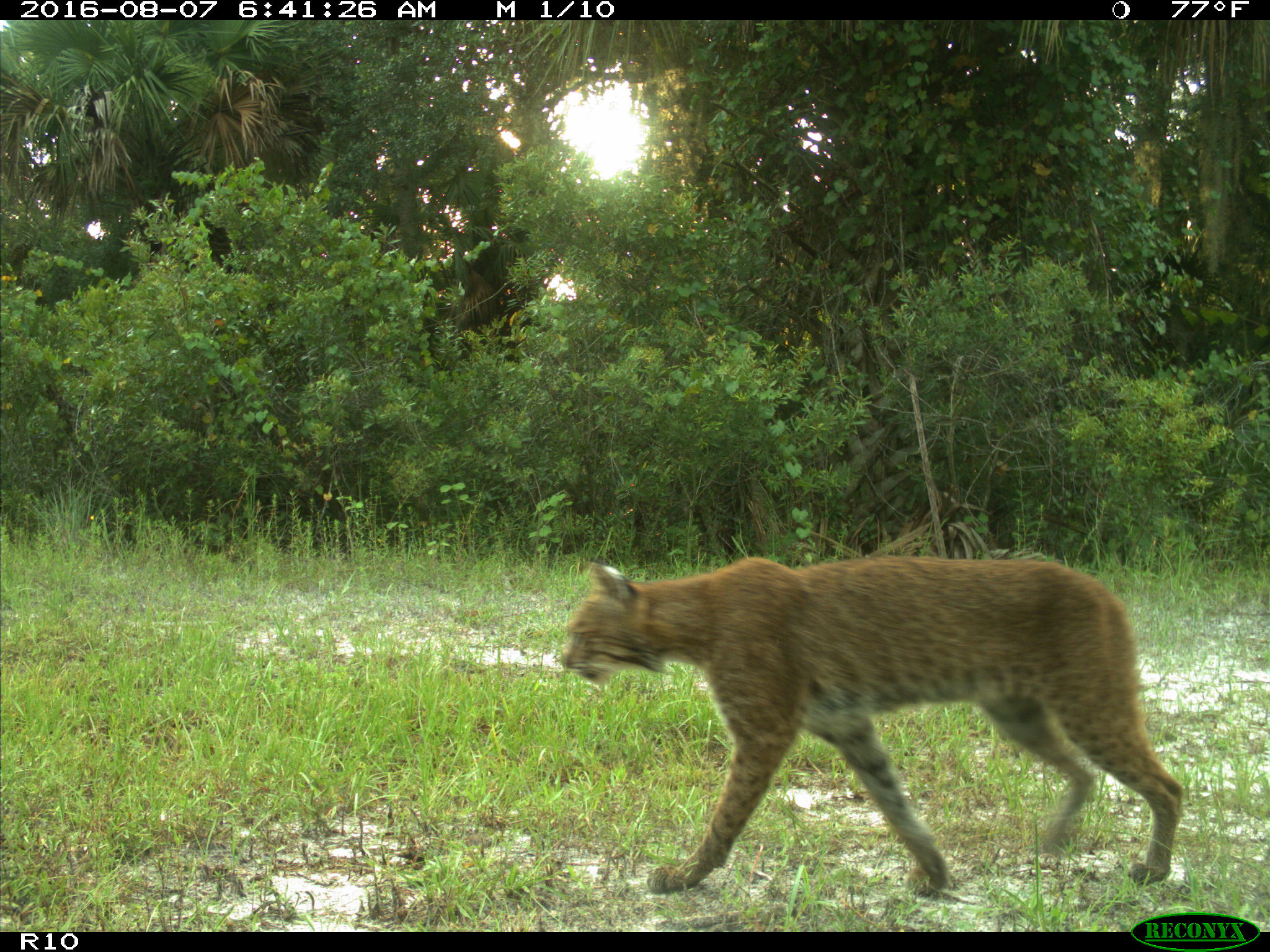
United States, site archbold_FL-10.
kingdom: Animalia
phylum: Chordata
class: Mammalia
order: Carnivora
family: Felidae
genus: Lynx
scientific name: Lynx rufus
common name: bobcat